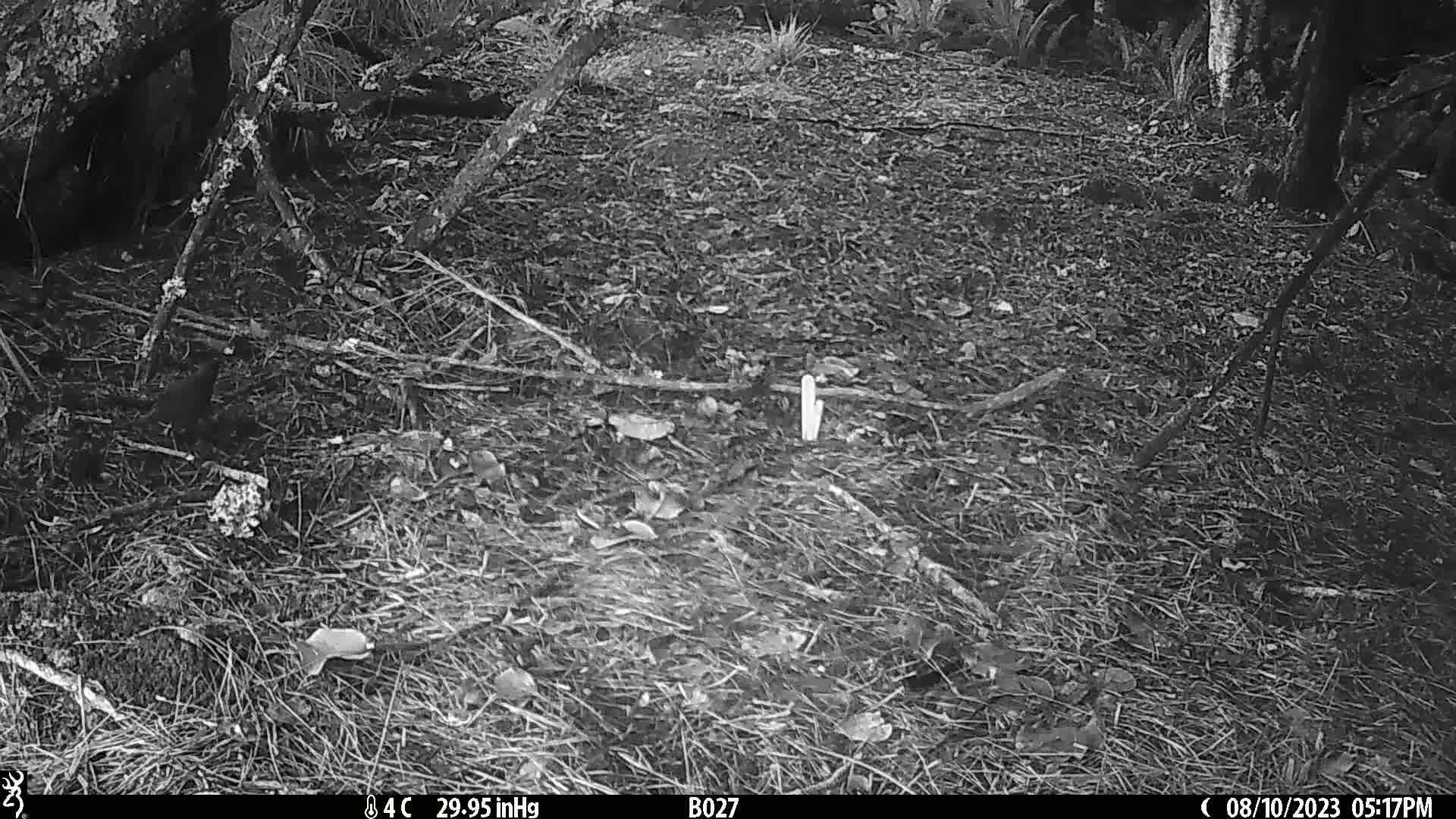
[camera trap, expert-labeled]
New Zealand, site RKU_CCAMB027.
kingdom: Animalia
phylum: Chordata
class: Aves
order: Passeriformes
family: Turdidae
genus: Turdus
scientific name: Turdus merula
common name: eurasian blackbird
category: blackbird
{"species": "blackbird (eurasian blackbird) (Turdus merula)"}